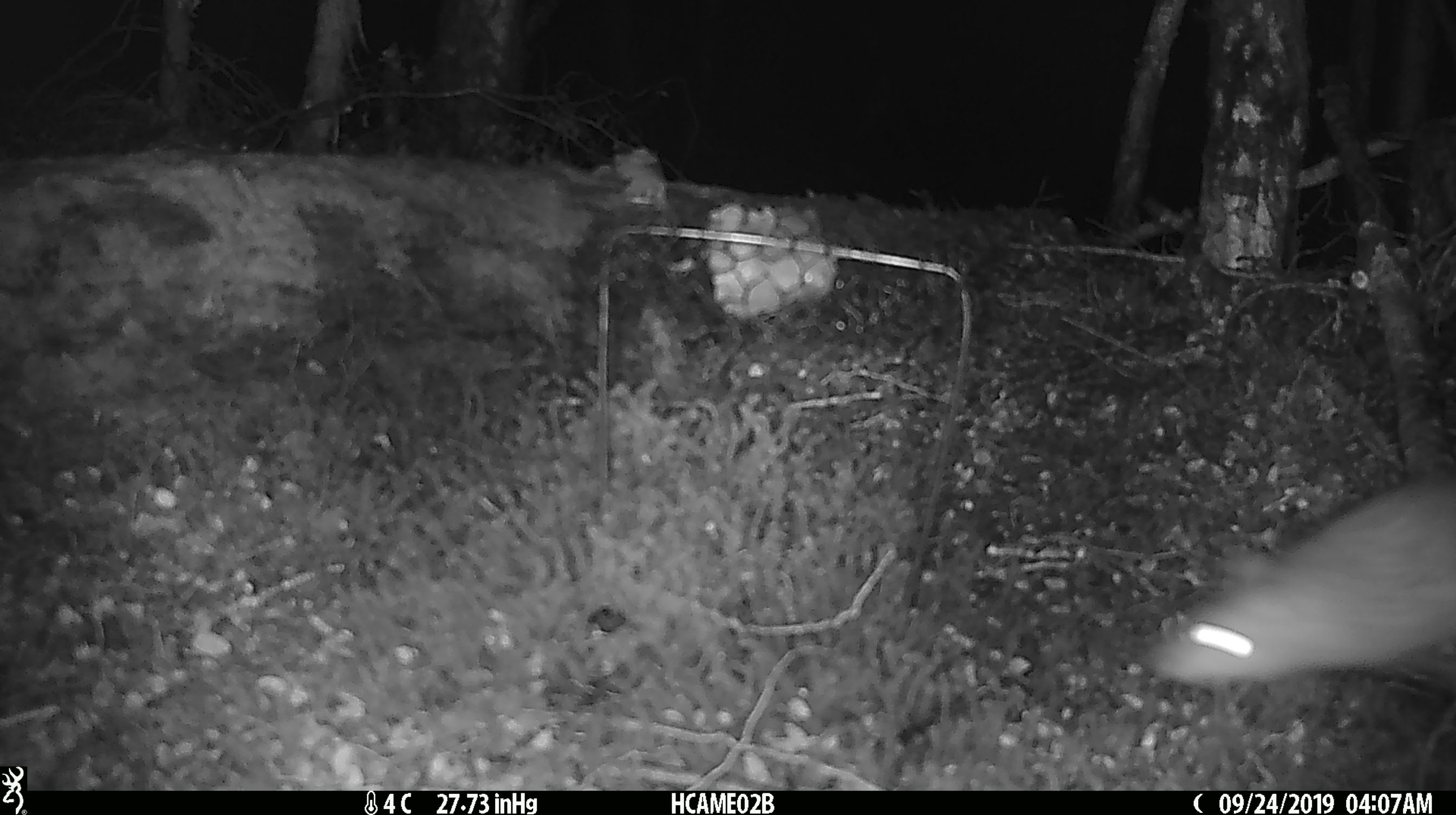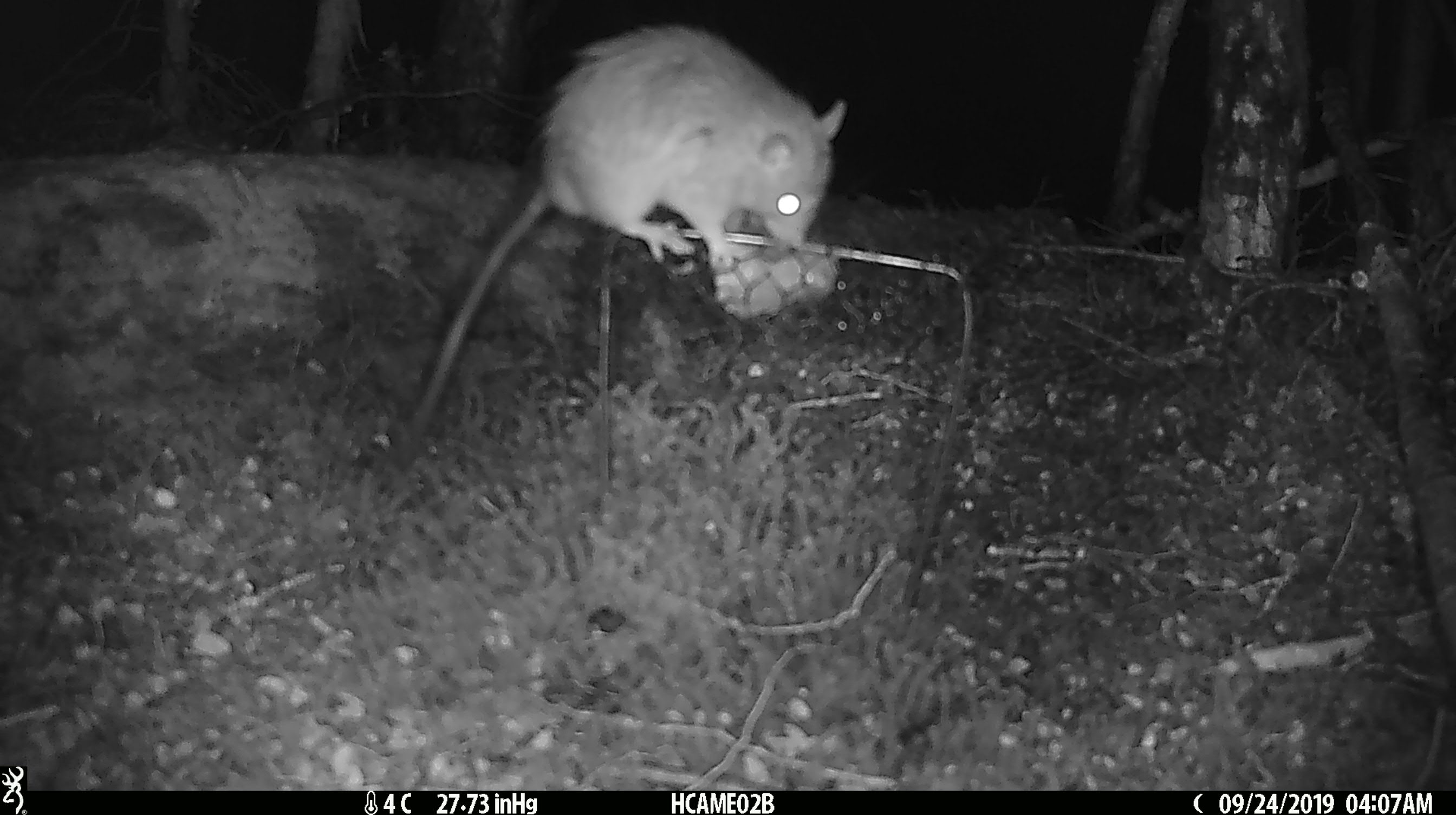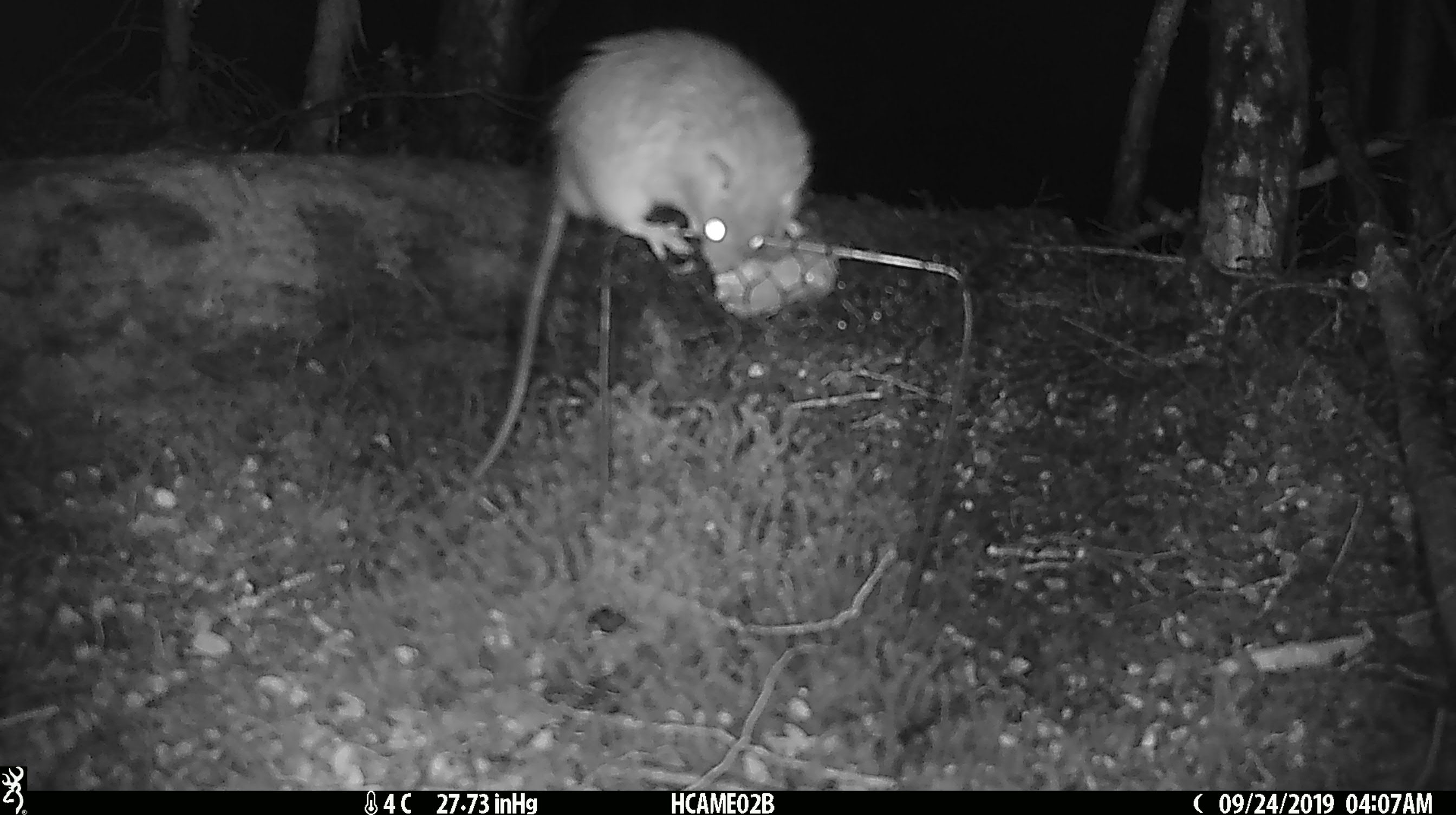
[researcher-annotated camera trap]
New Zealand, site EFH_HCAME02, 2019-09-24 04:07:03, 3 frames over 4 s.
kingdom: Animalia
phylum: Chordata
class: Mammalia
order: Rodentia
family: Muridae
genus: Rattus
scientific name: Rattus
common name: rat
Rat (Rattus).